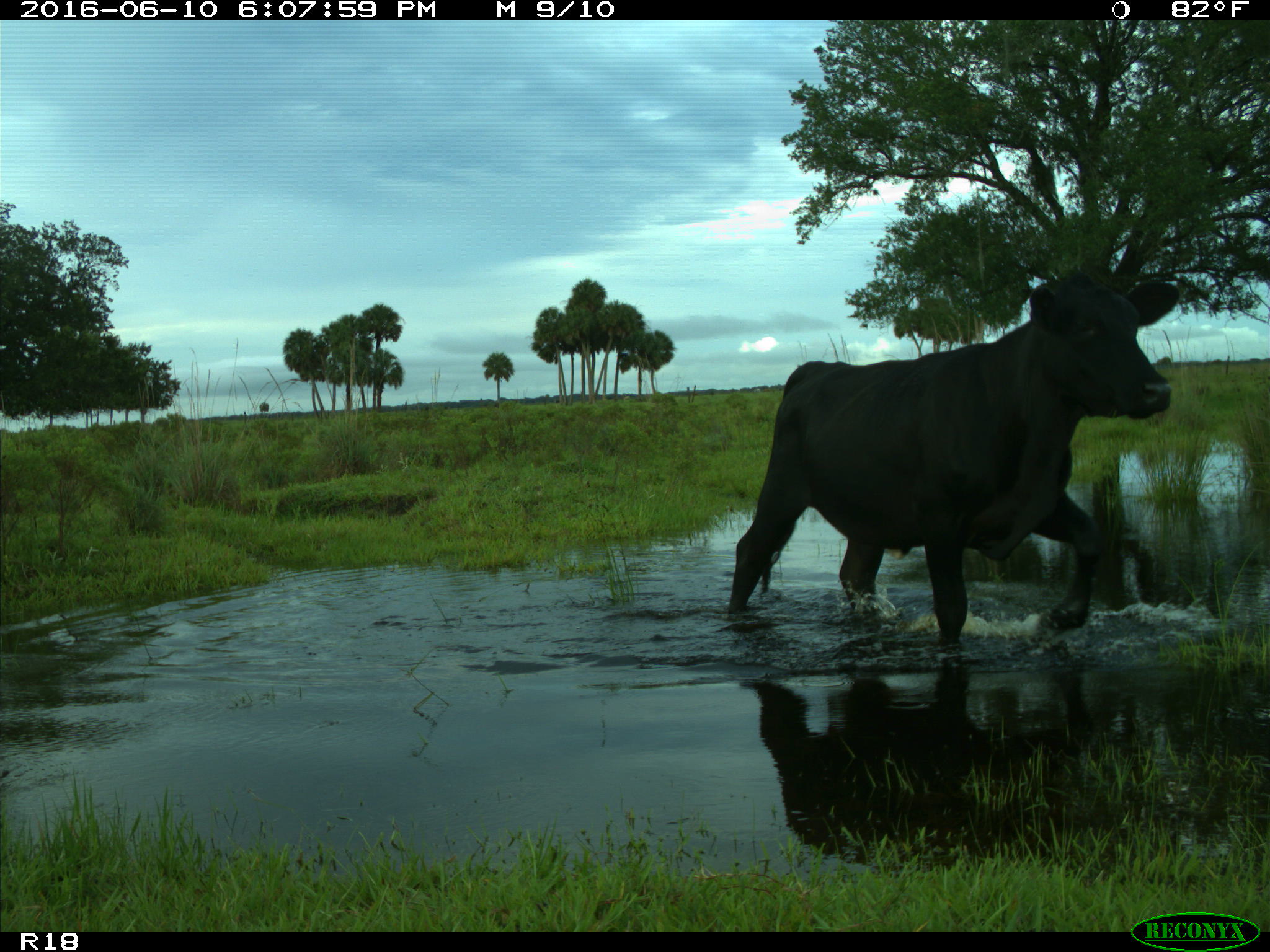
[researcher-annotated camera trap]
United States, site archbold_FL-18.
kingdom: Animalia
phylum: Chordata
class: Mammalia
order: Artiodactyla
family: Bovidae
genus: Bos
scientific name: Bos taurus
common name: domestic cow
Bos taurus (domestic cow).